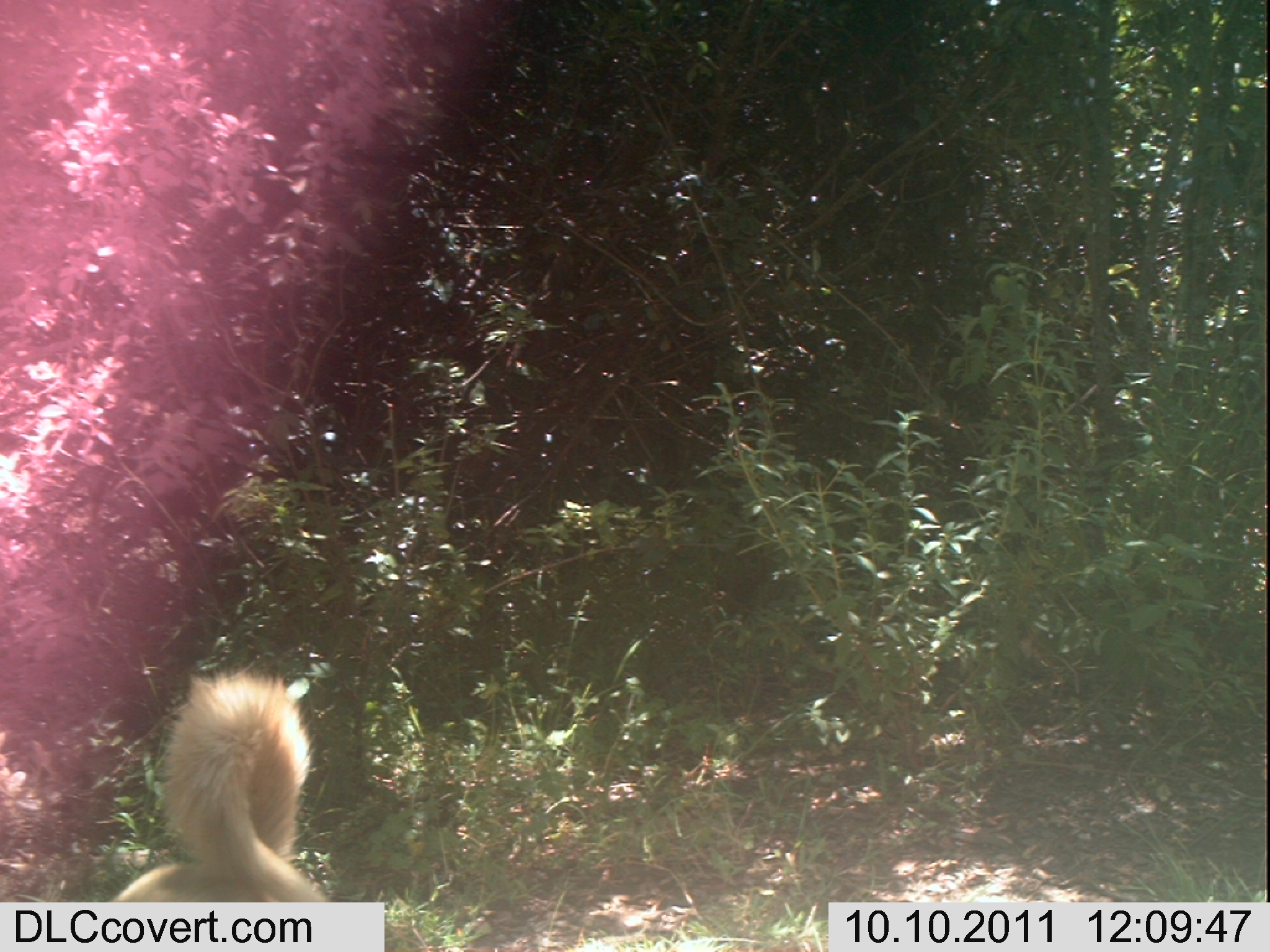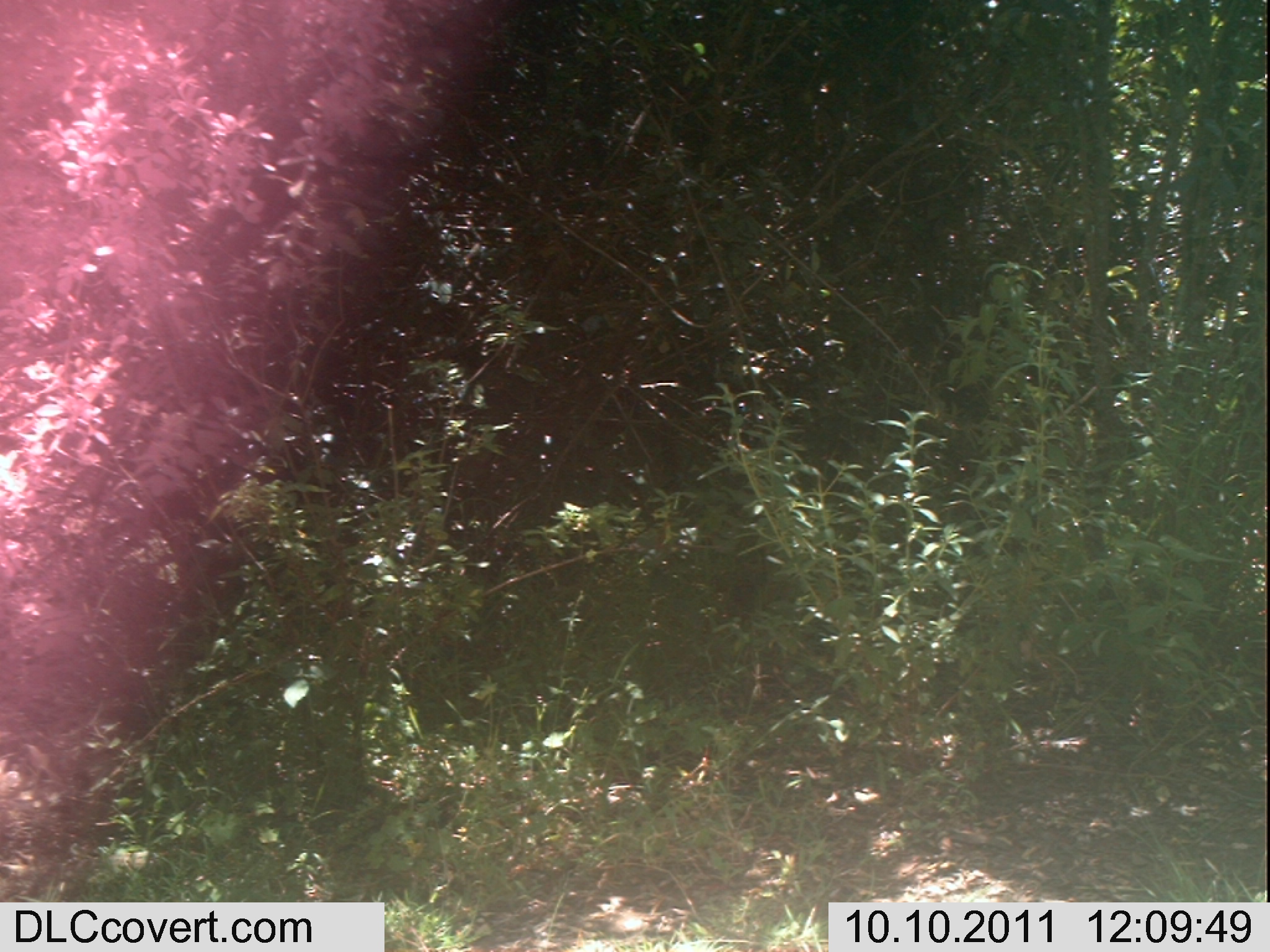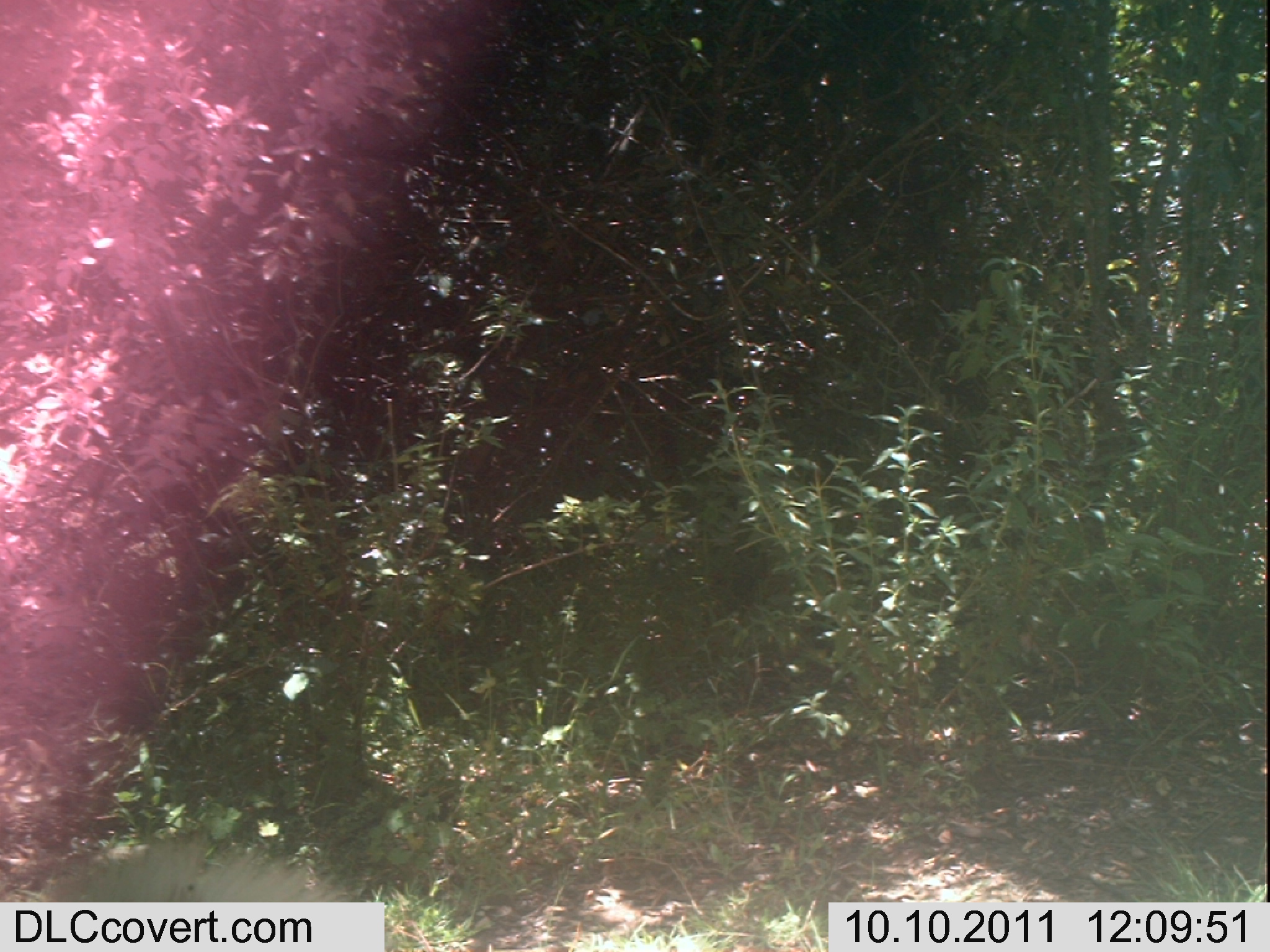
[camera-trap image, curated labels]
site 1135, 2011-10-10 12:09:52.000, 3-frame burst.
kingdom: Animalia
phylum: Chordata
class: Mammalia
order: Carnivora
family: Canidae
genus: Canis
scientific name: Canis familiaris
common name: domestic dog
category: canis lupus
Canis lupus (domestic dog) (Canis familiaris), count 1.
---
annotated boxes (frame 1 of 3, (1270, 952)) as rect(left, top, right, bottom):
canis lupus: rect(109, 667, 333, 902)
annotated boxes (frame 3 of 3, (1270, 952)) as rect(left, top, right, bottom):
canis lupus: rect(40, 838, 355, 903)